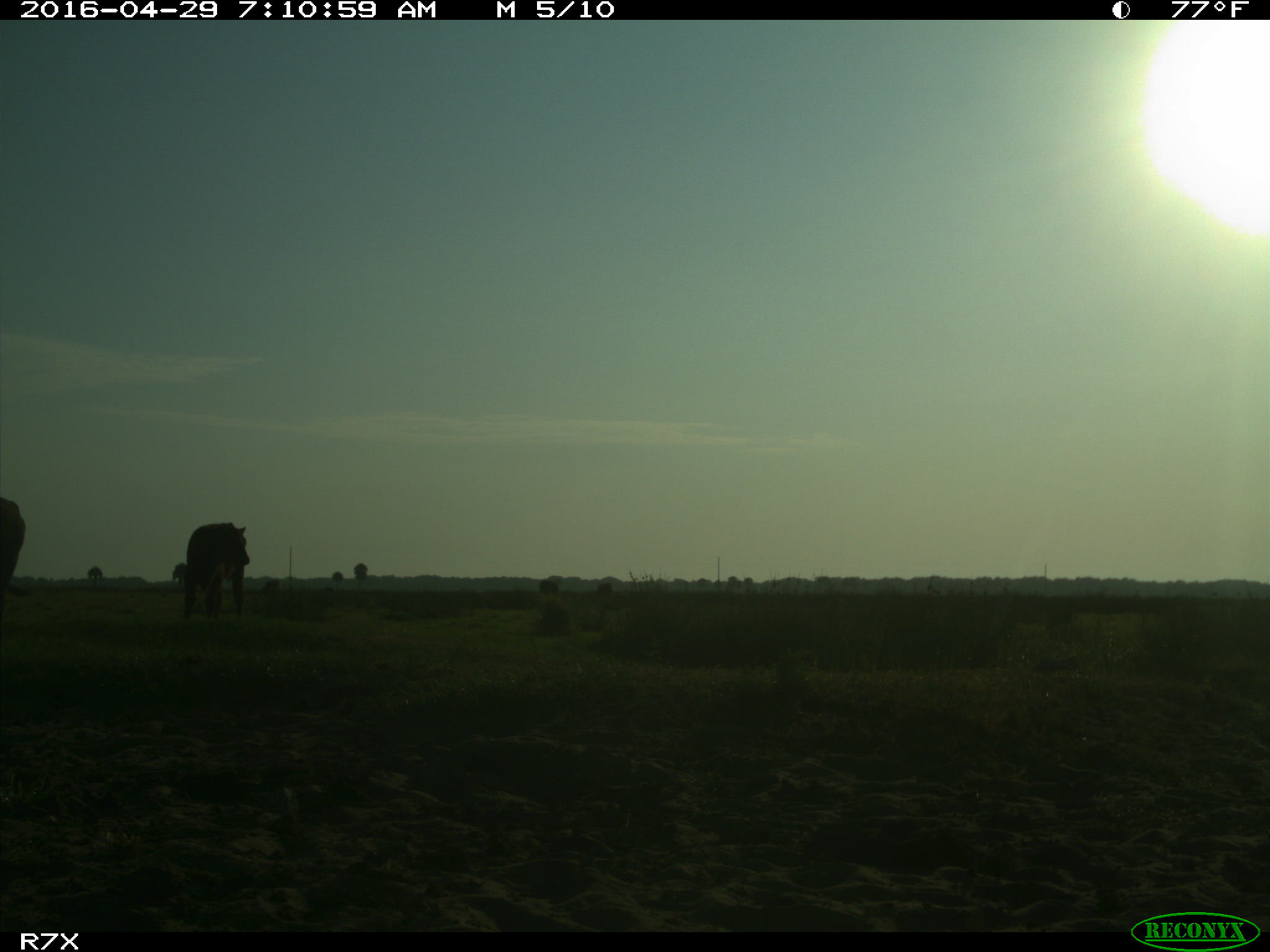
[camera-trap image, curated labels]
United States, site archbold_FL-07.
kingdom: Animalia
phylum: Chordata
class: Mammalia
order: Artiodactyla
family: Bovidae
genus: Bos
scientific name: Bos taurus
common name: domestic cow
Bos taurus (domestic cow).